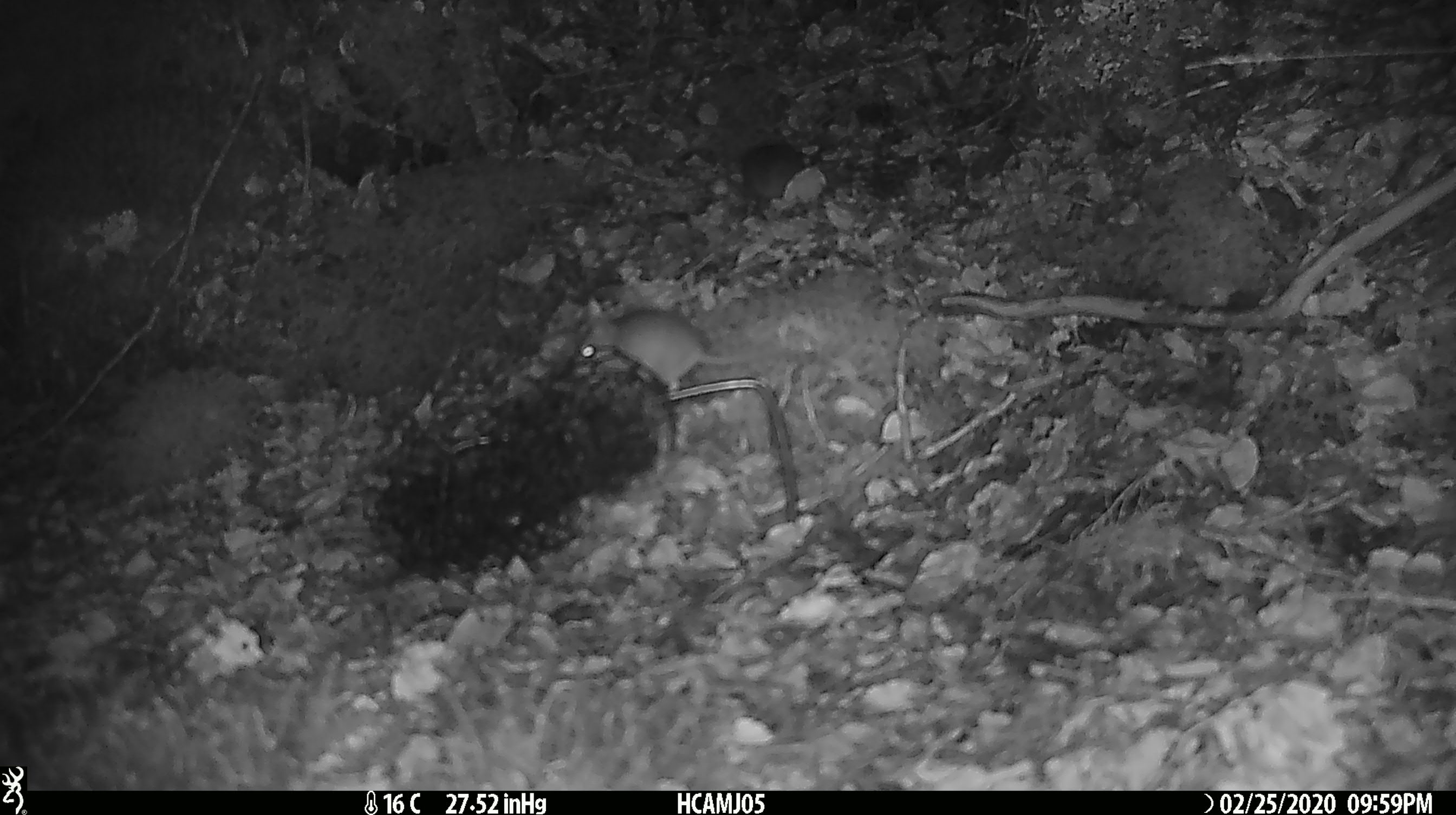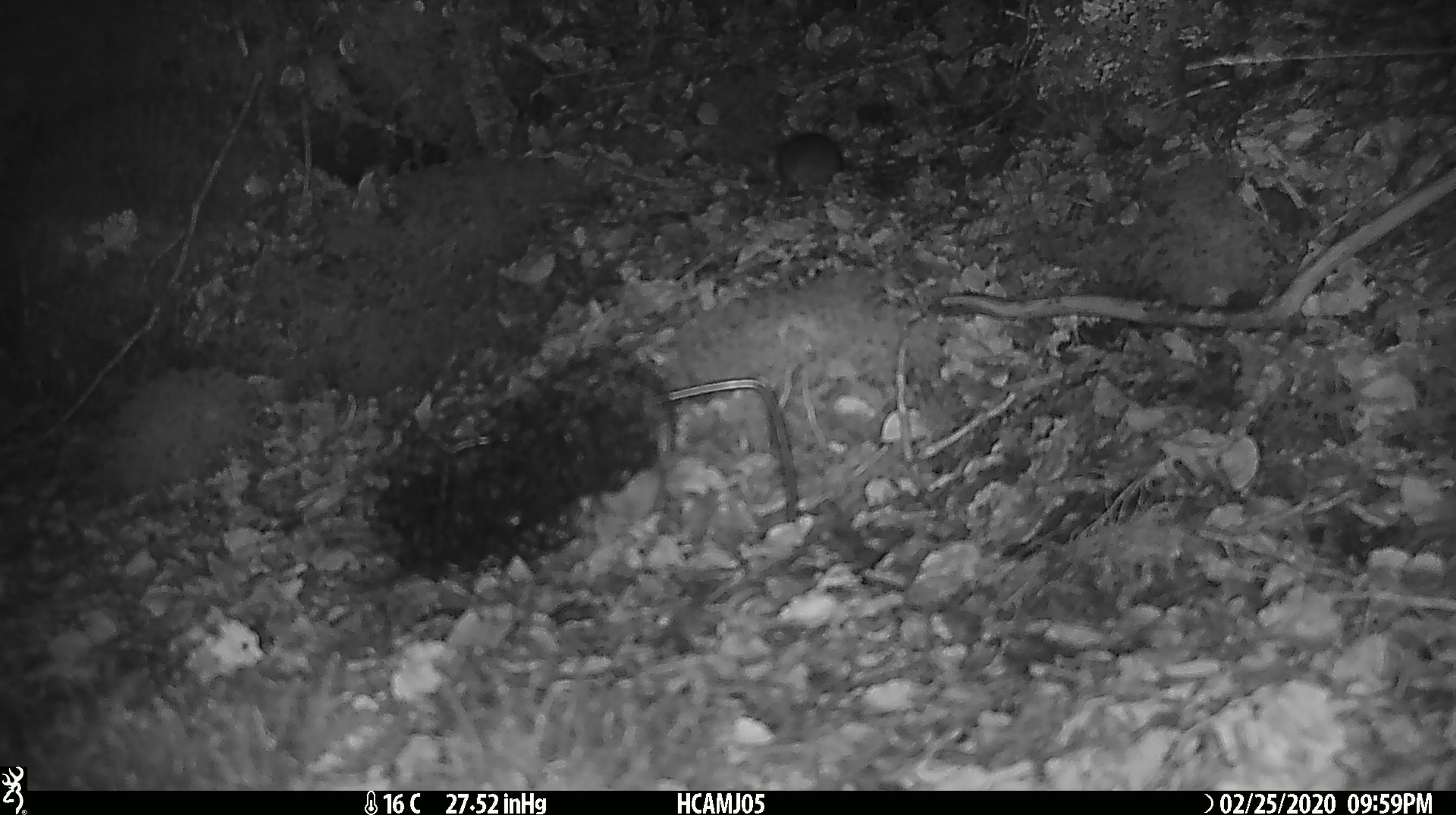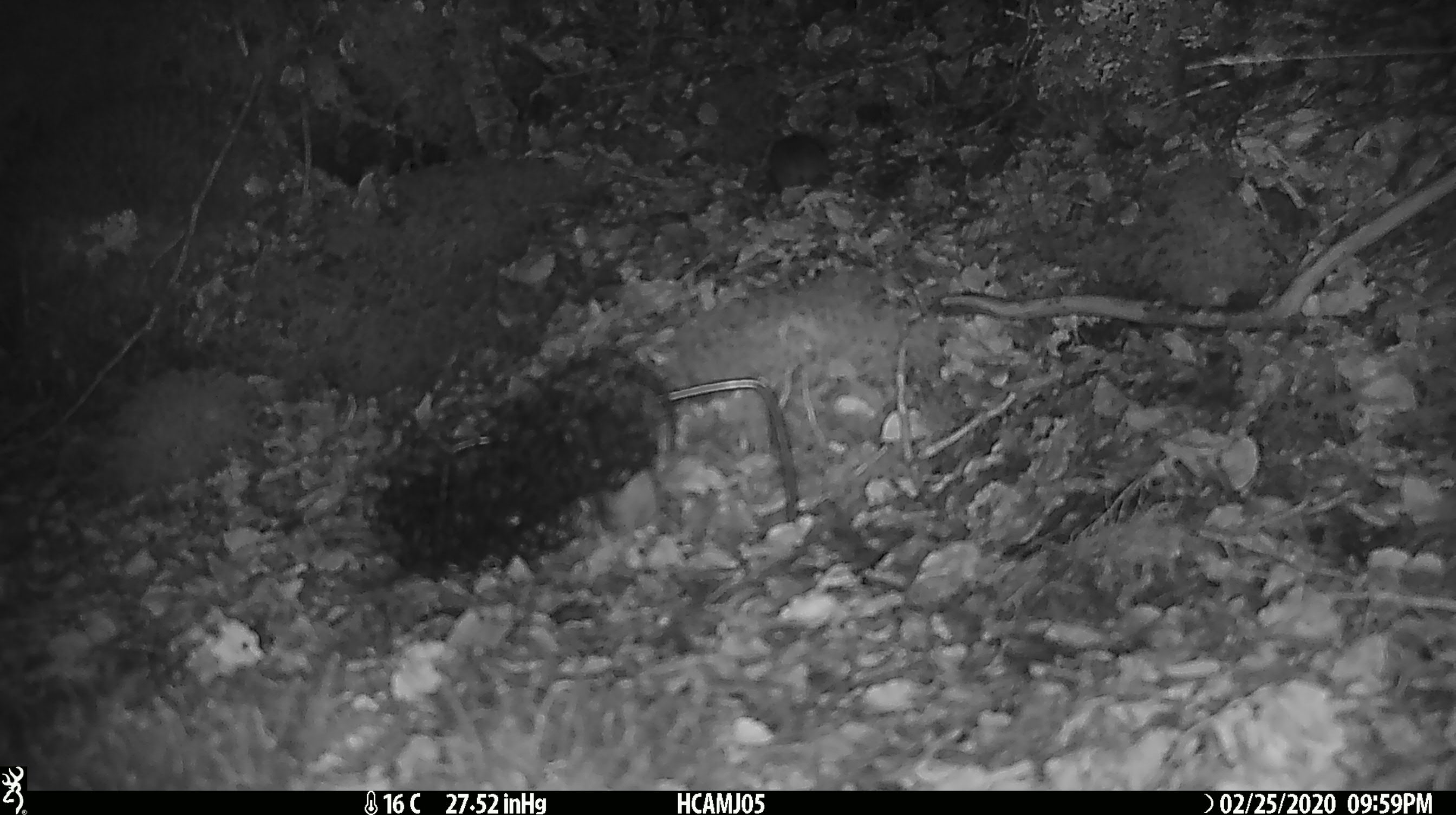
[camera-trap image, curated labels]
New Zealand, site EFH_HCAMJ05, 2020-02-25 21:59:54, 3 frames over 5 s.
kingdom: Animalia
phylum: Chordata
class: Mammalia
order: Rodentia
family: Muridae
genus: Mus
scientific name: Mus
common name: mouse